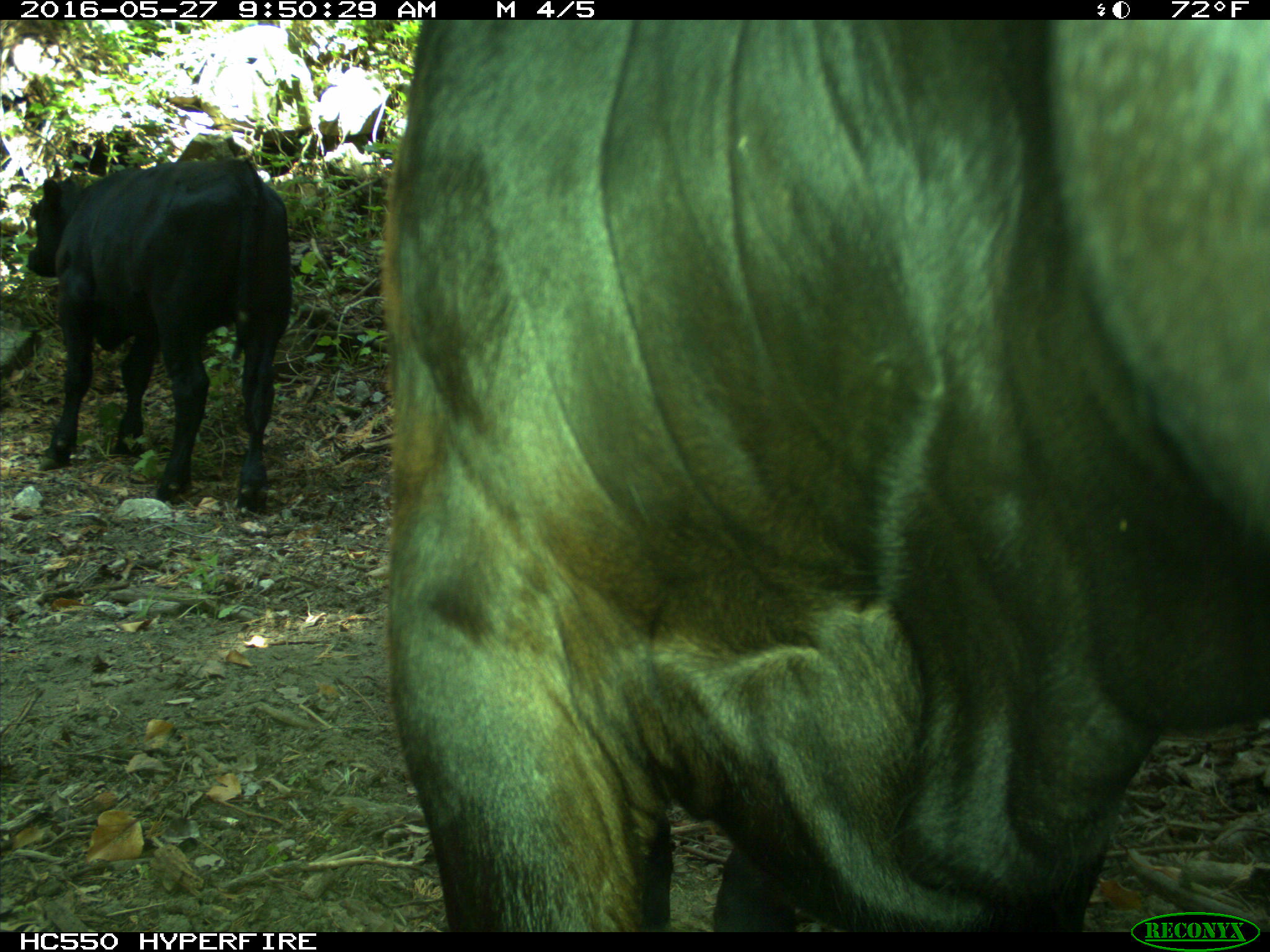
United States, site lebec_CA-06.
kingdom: Animalia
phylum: Chordata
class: Mammalia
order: Artiodactyla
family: Bovidae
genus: Bos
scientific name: Bos taurus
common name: domestic cow